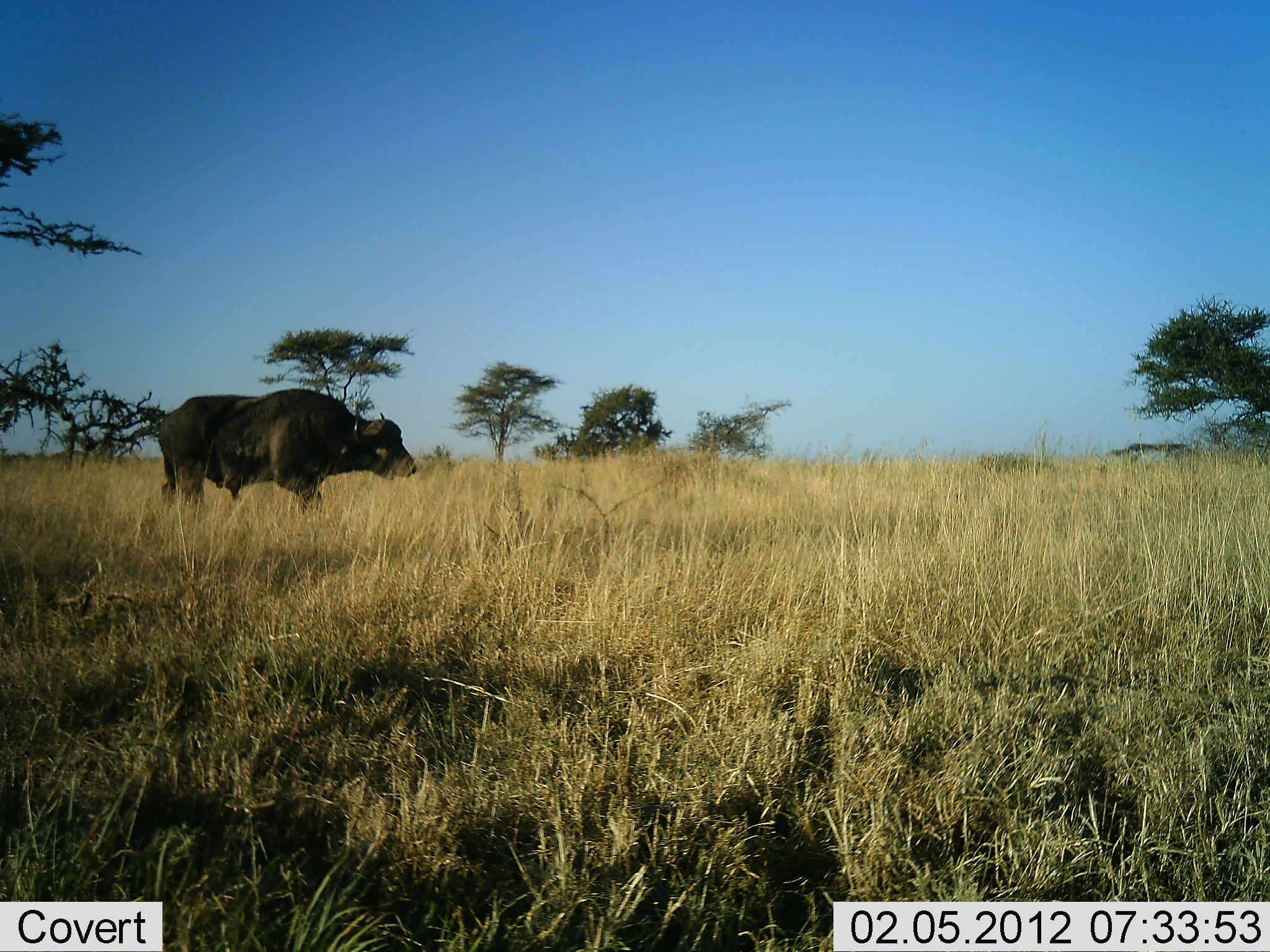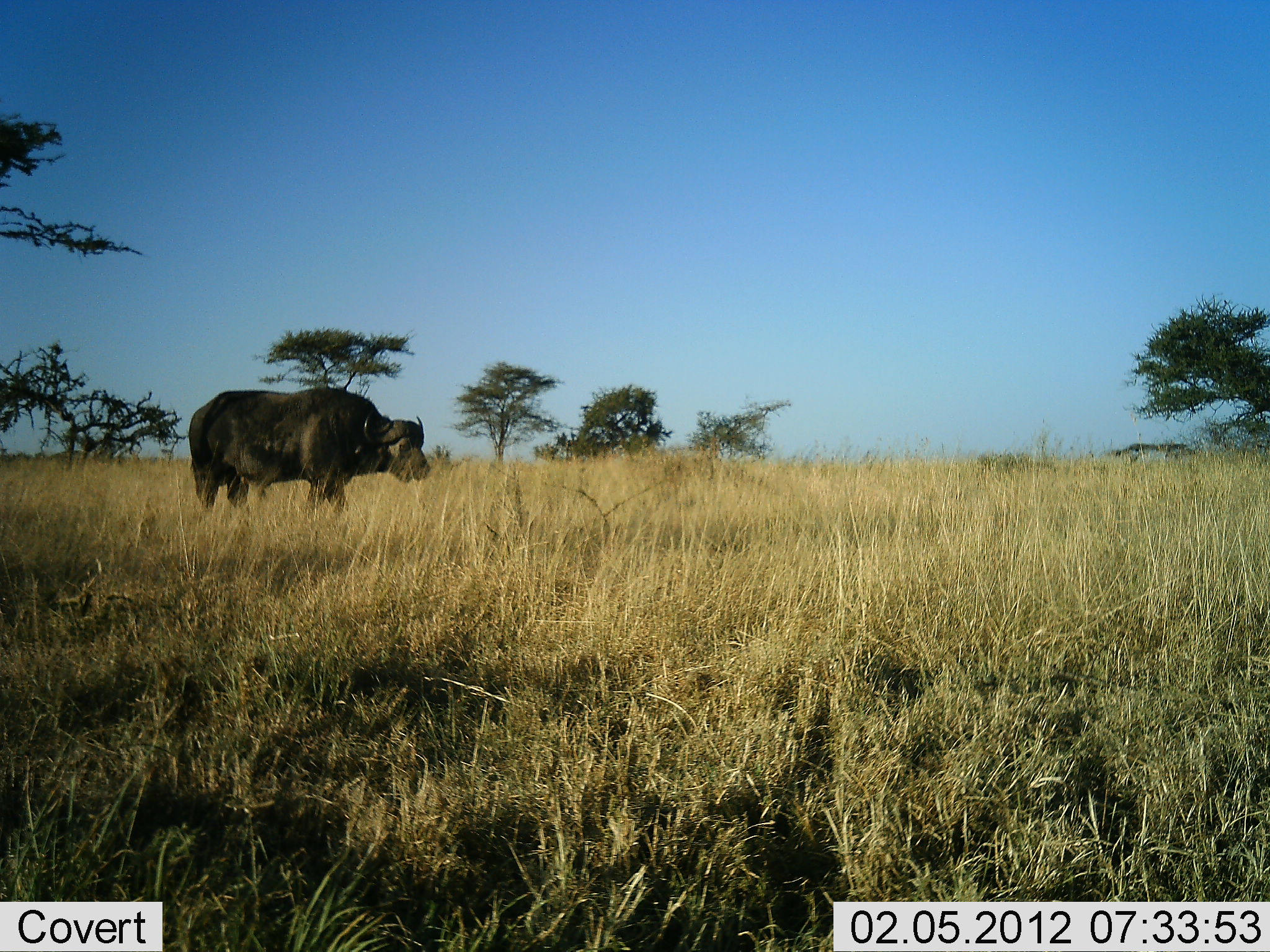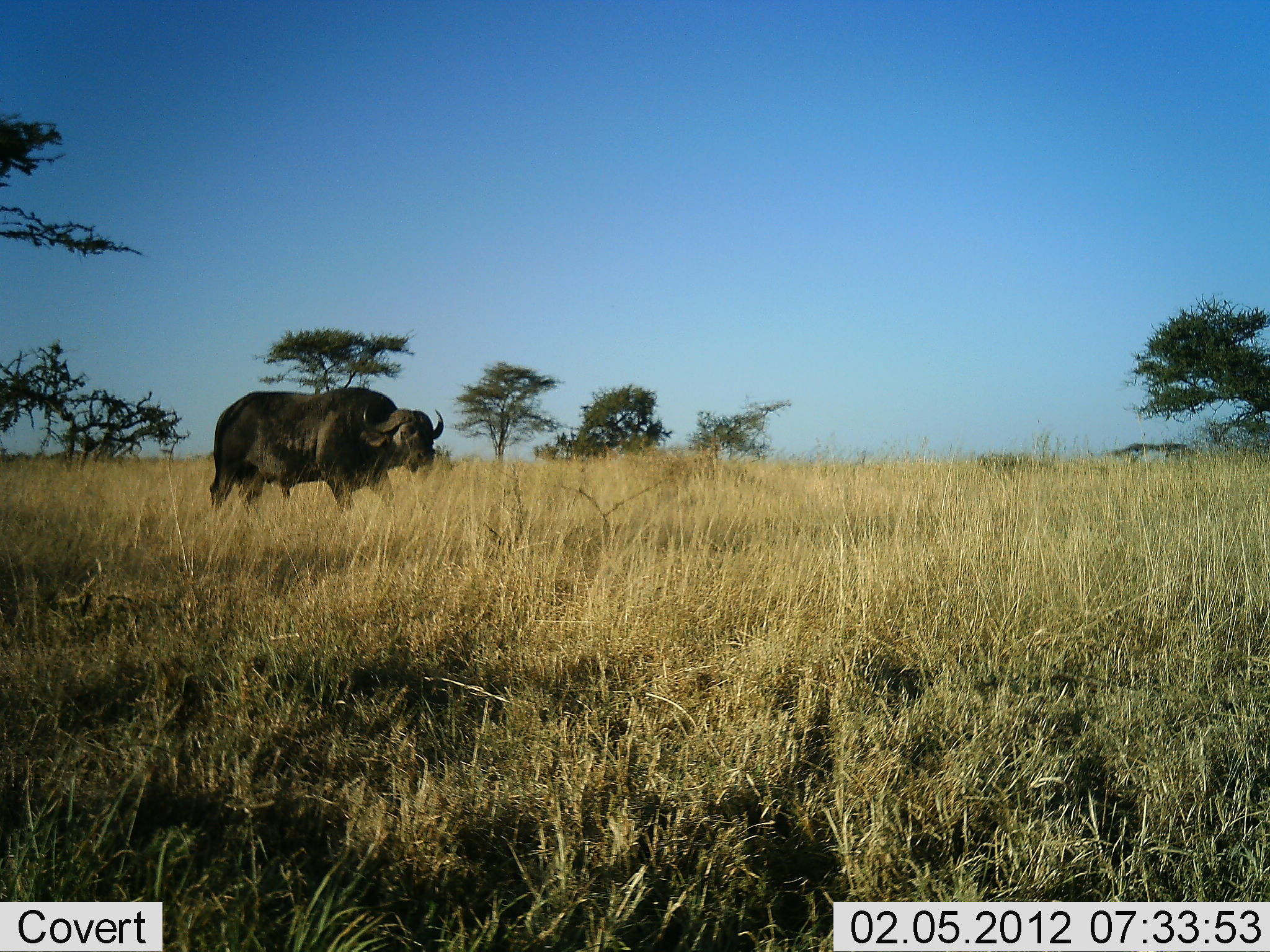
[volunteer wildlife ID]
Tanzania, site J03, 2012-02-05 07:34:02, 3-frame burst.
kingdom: Animalia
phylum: Chordata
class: Mammalia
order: Artiodactyla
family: Bovidae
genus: Syncerus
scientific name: Syncerus caffer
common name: cape buffalo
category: buffalo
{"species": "buffalo (cape buffalo) (Syncerus caffer)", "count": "1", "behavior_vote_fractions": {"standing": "16%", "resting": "5%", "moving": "79%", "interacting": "0%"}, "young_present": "0%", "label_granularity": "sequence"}